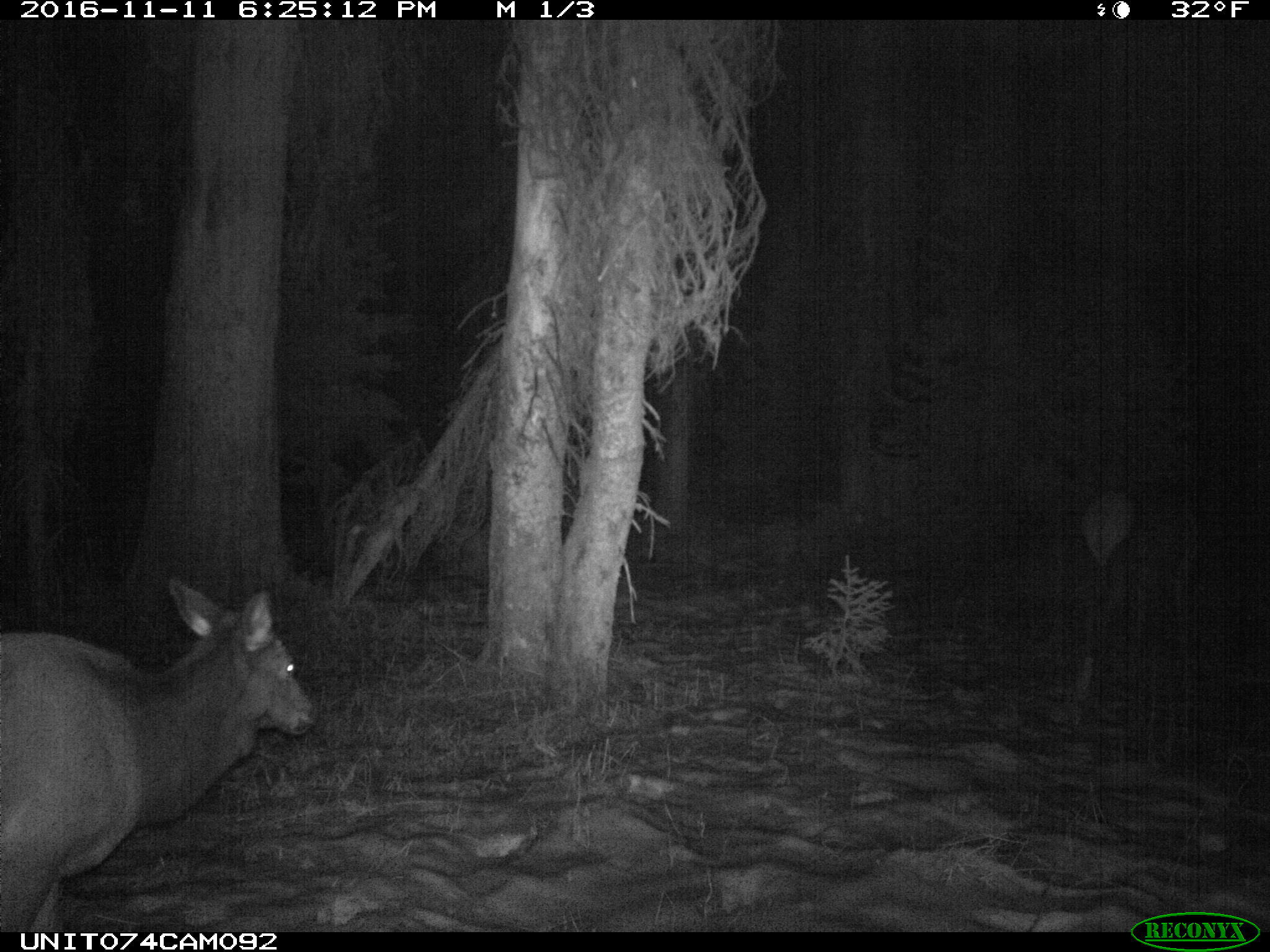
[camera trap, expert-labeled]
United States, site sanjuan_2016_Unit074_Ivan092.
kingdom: Animalia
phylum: Chordata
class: Mammalia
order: Artiodactyla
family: Cervidae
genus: Cervus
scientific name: Cervus elaphus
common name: red deer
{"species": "Cervus elaphus (red deer)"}